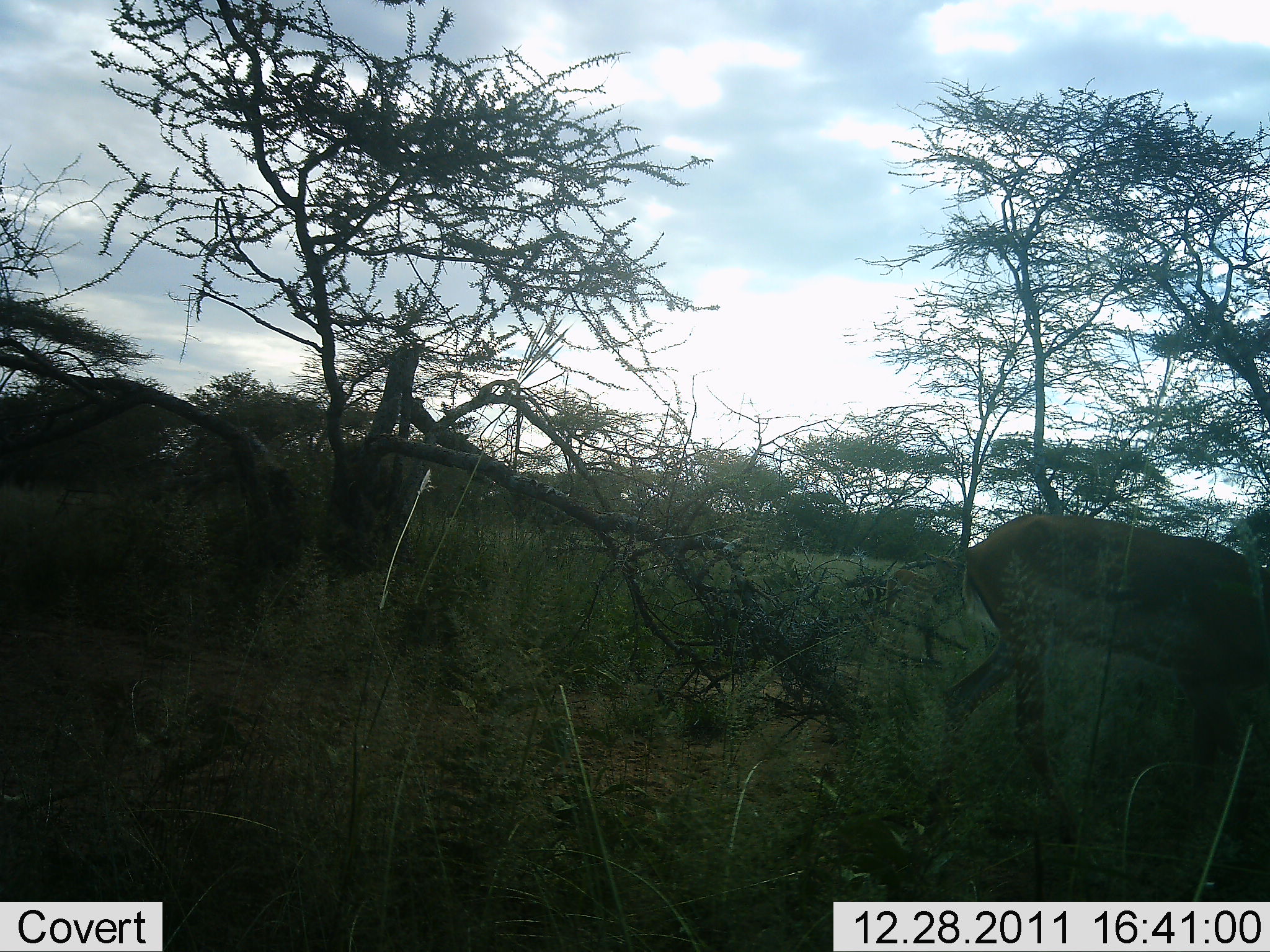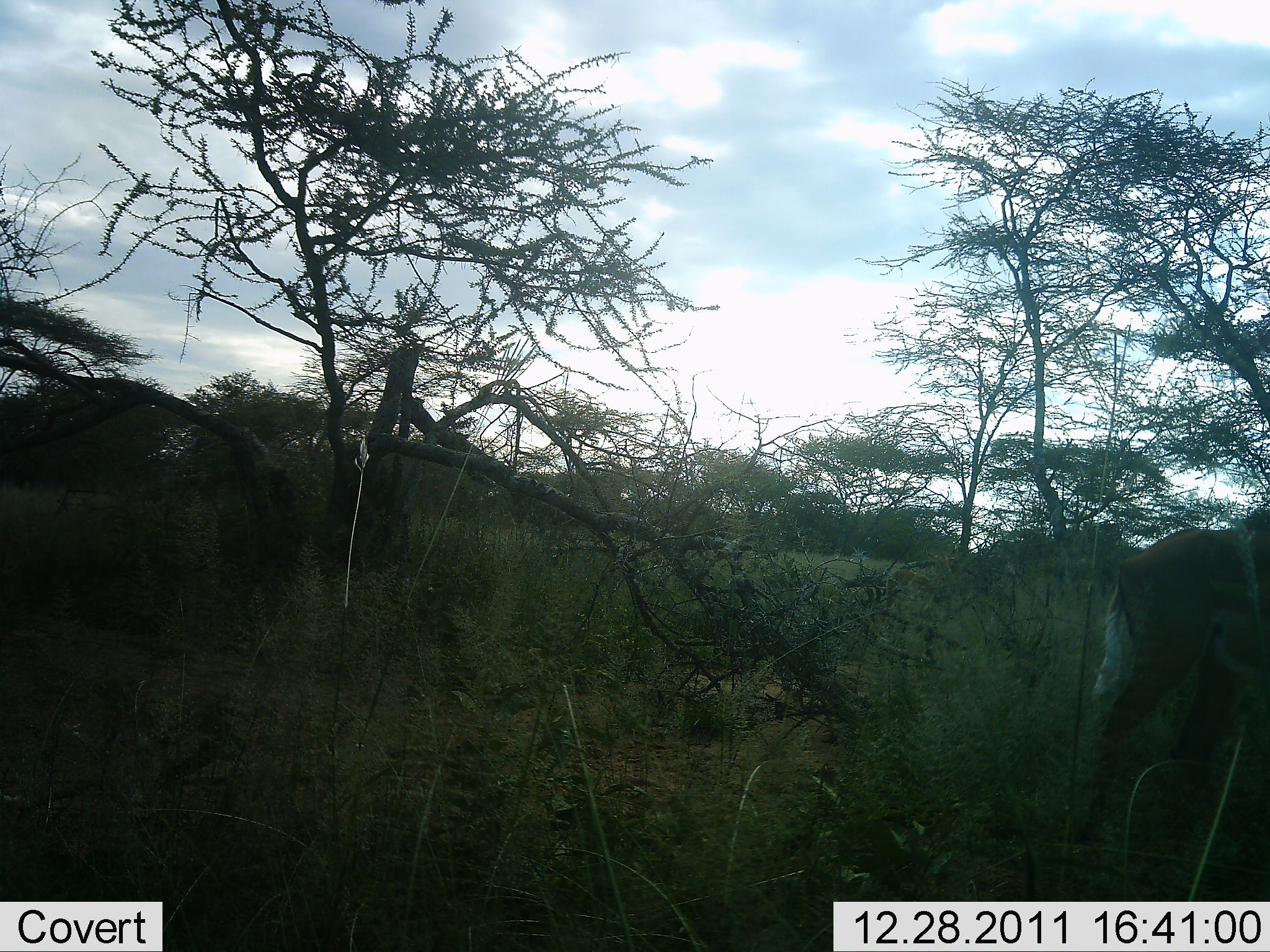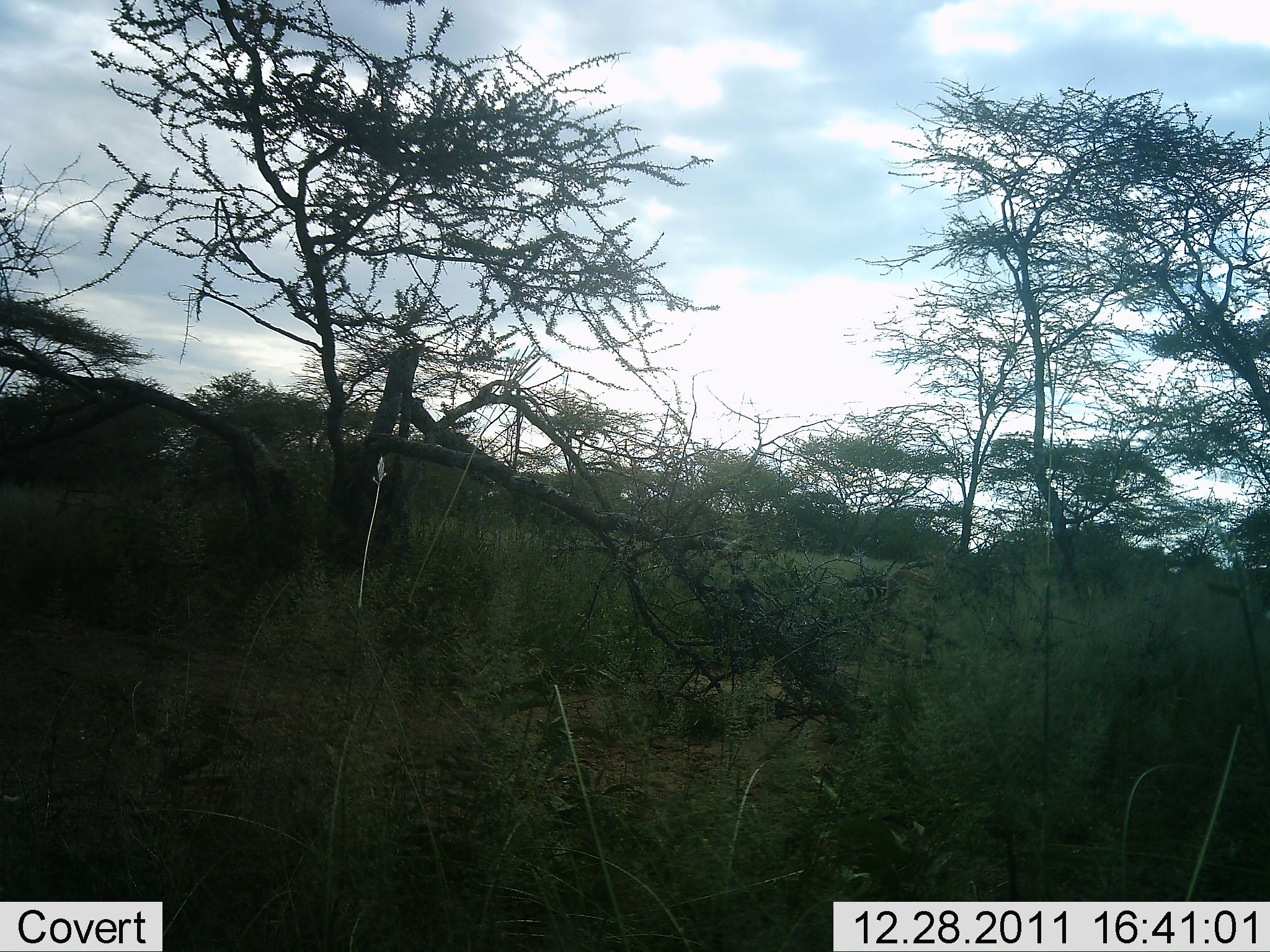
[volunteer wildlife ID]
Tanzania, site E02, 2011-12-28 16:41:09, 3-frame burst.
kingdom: Animalia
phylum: Chordata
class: Mammalia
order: Artiodactyla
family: Bovidae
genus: Aepyceros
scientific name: Aepyceros melampus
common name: impala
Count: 1.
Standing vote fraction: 12%.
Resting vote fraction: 0%.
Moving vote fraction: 75%.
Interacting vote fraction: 0%.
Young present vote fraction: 0%.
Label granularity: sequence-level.